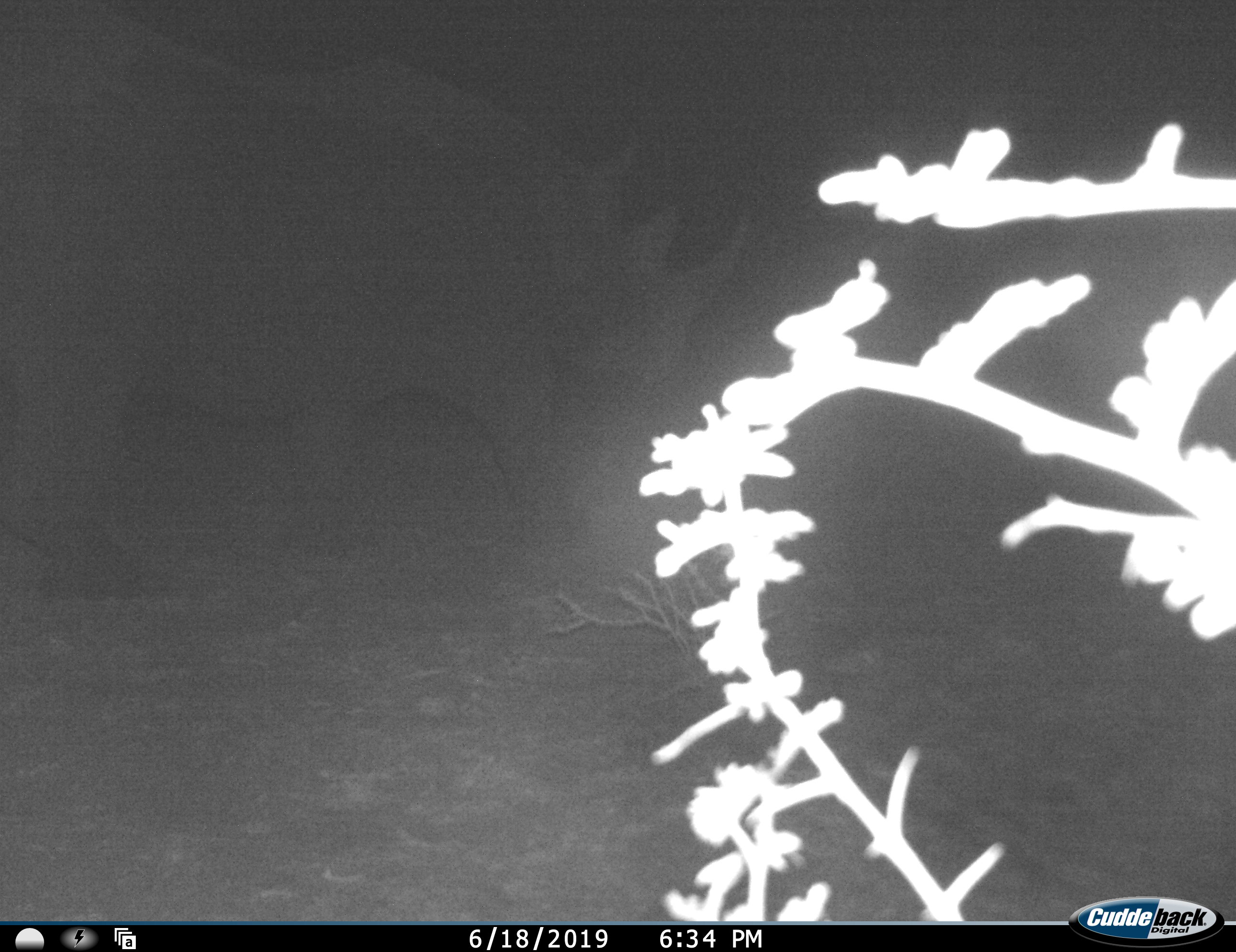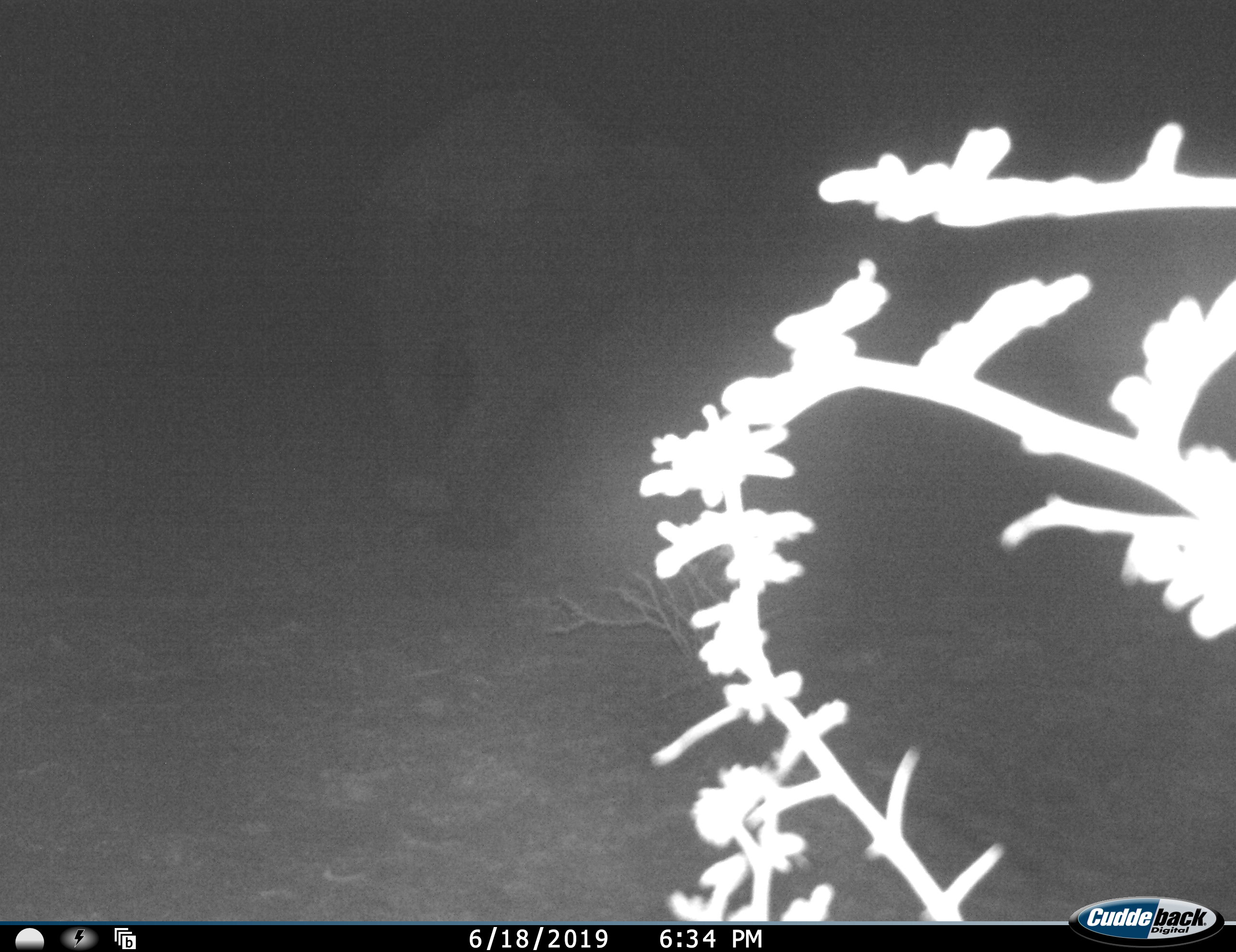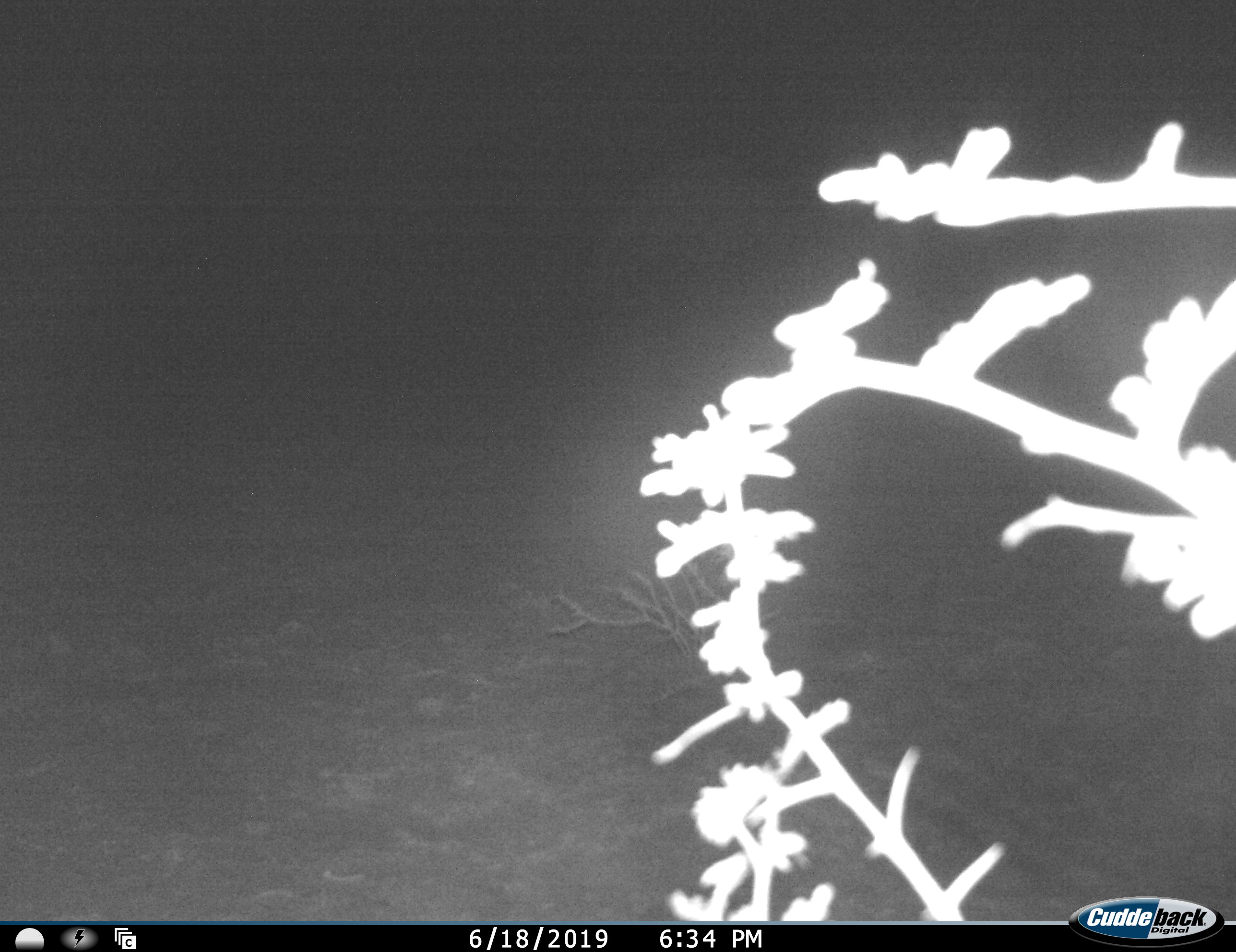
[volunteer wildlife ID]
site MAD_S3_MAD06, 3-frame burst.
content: unidentified animal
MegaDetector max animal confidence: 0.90